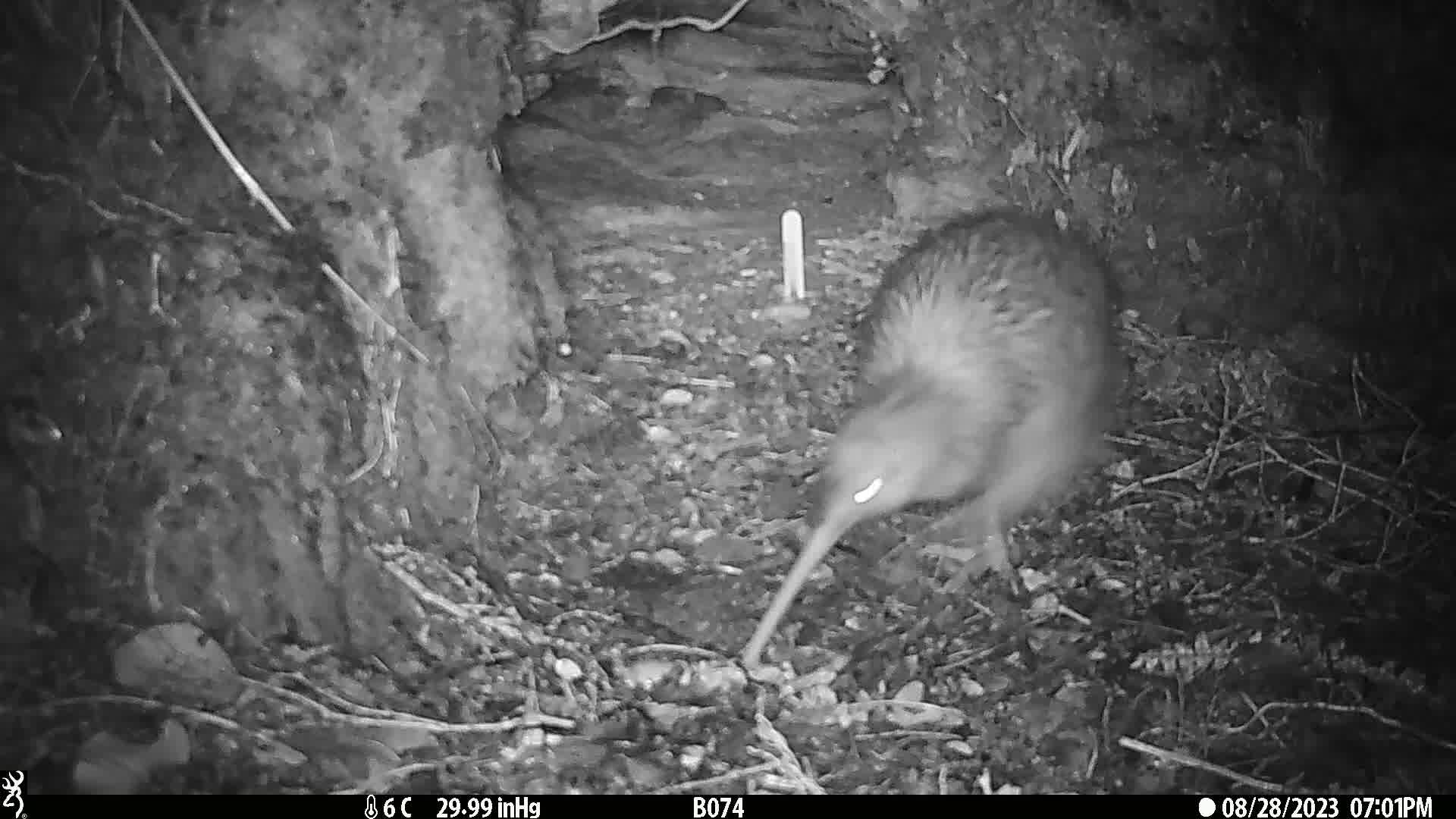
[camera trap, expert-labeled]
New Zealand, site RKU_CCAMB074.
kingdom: Animalia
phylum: Chordata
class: Aves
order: Apterygiformes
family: Apterygidae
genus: Apteryx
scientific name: Apteryx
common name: kiwi